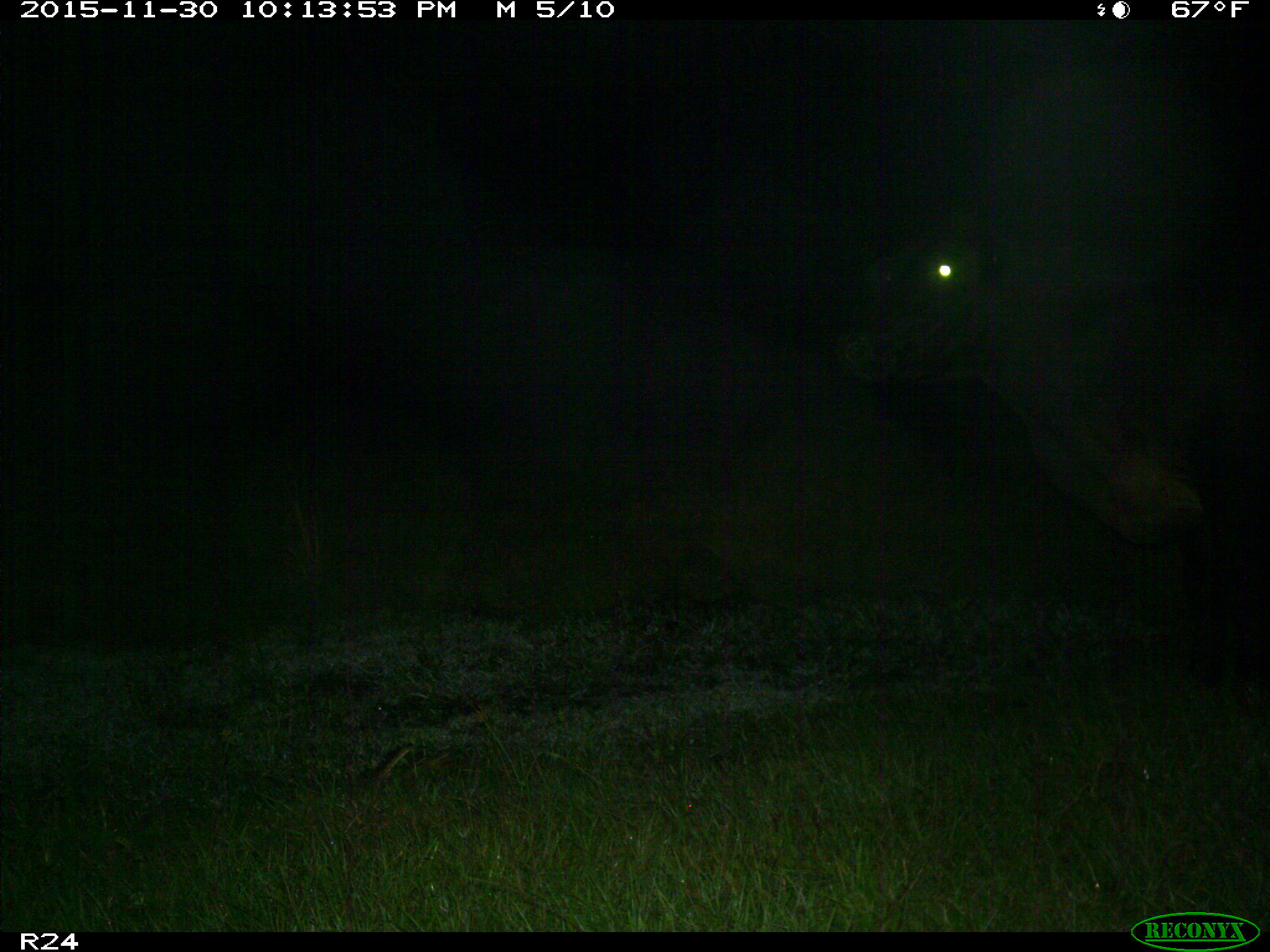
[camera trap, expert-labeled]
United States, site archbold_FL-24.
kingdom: Animalia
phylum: Chordata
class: Mammalia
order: Artiodactyla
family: Bovidae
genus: Bos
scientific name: Bos taurus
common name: domestic cow